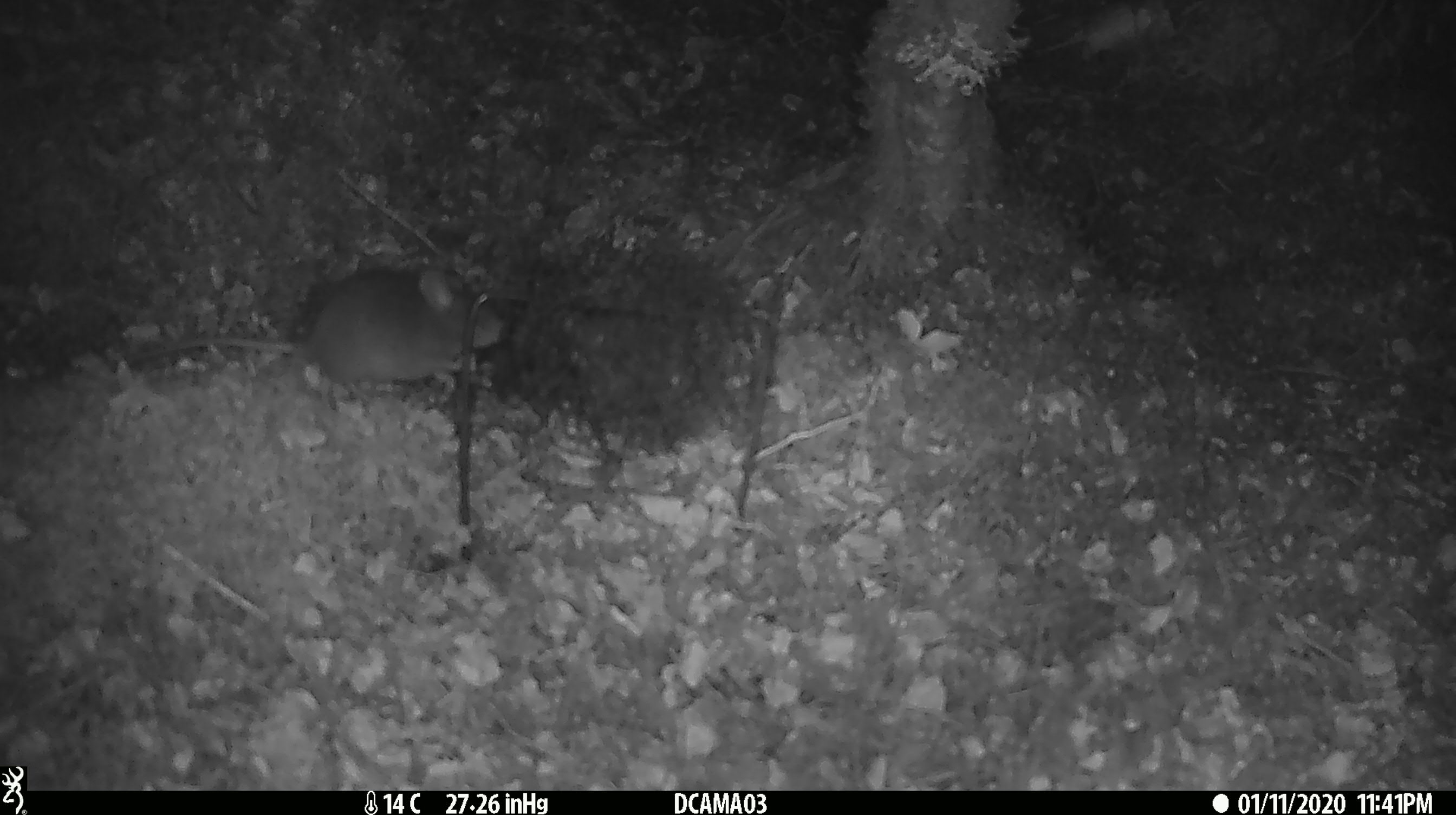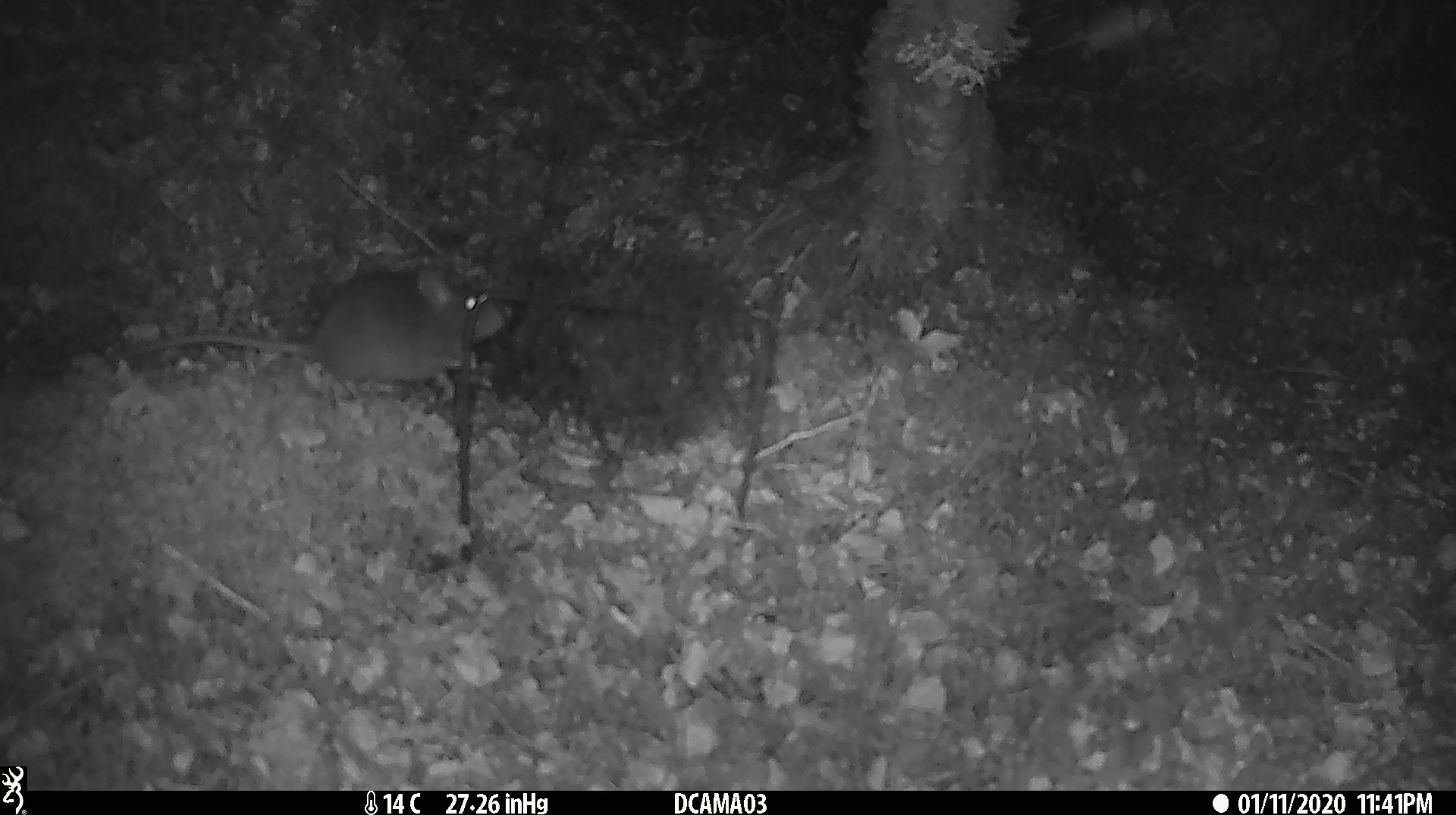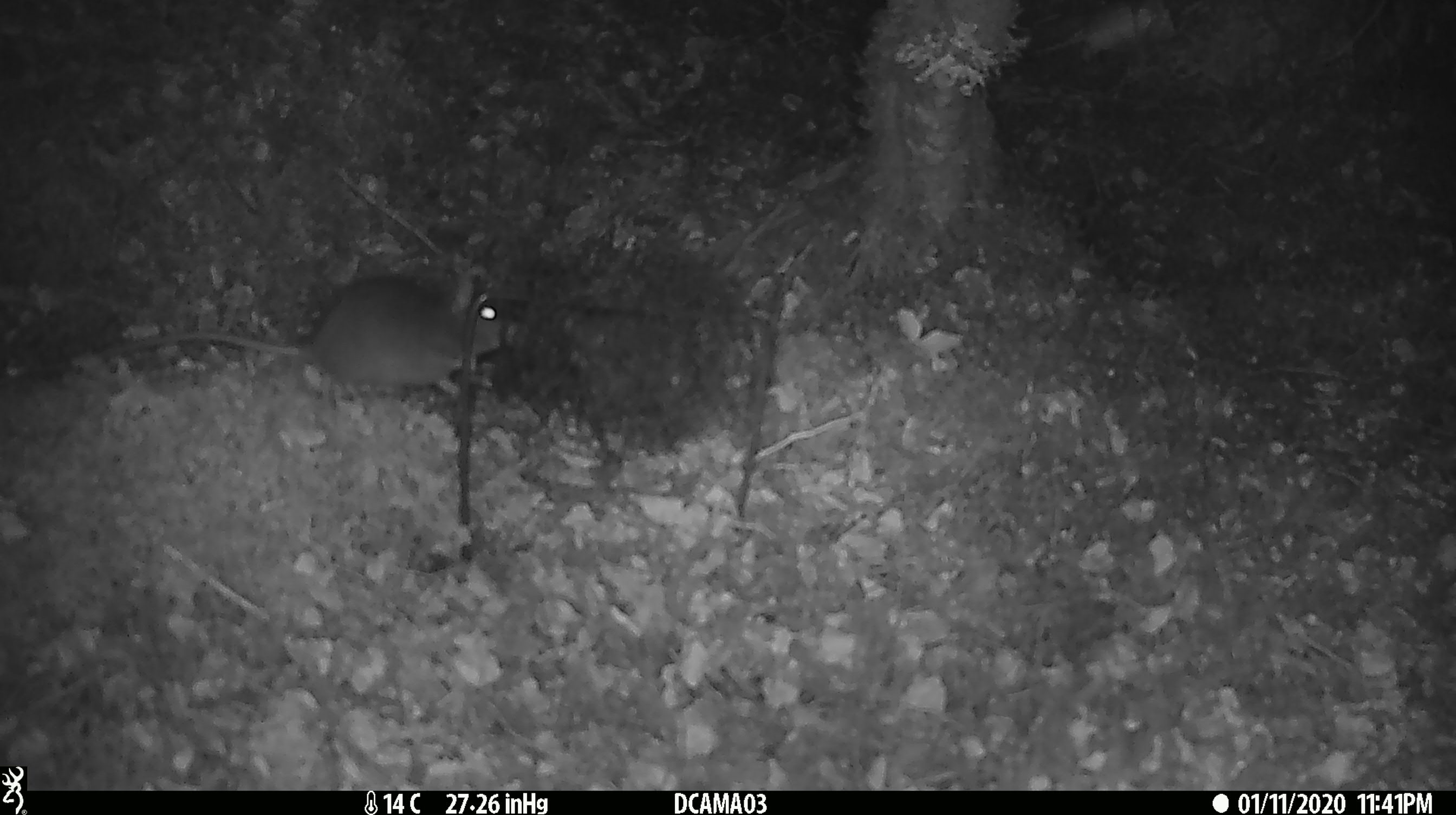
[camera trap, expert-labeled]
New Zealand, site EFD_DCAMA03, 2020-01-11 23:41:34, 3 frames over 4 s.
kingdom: Animalia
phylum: Chordata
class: Mammalia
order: Rodentia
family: Muridae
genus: Rattus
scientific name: Rattus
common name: rat